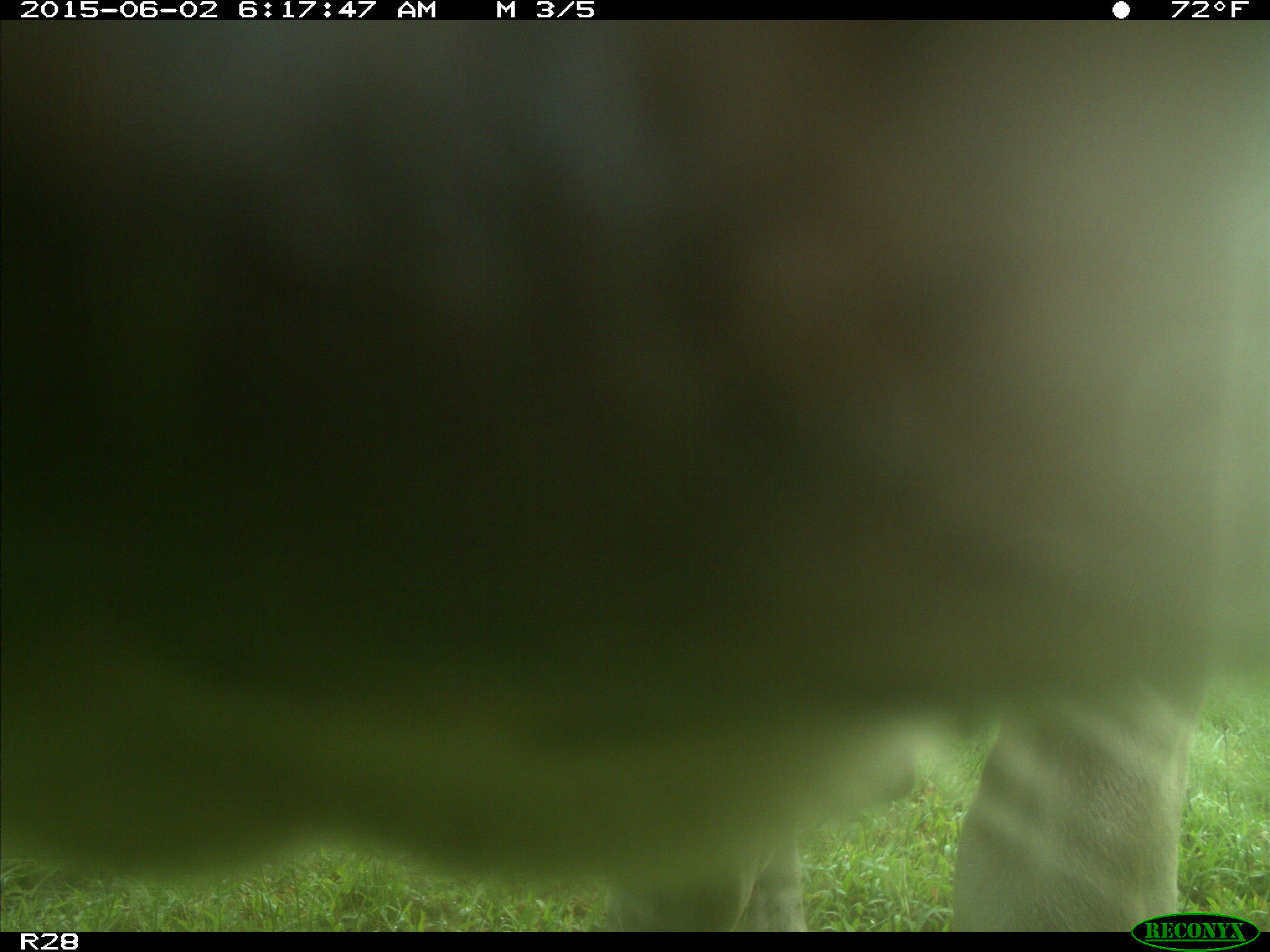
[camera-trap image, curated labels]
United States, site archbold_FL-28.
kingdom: Animalia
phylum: Chordata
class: Mammalia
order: Artiodactyla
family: Bovidae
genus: Bos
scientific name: Bos taurus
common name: domestic cow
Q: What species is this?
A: Bos taurus (domestic cow).